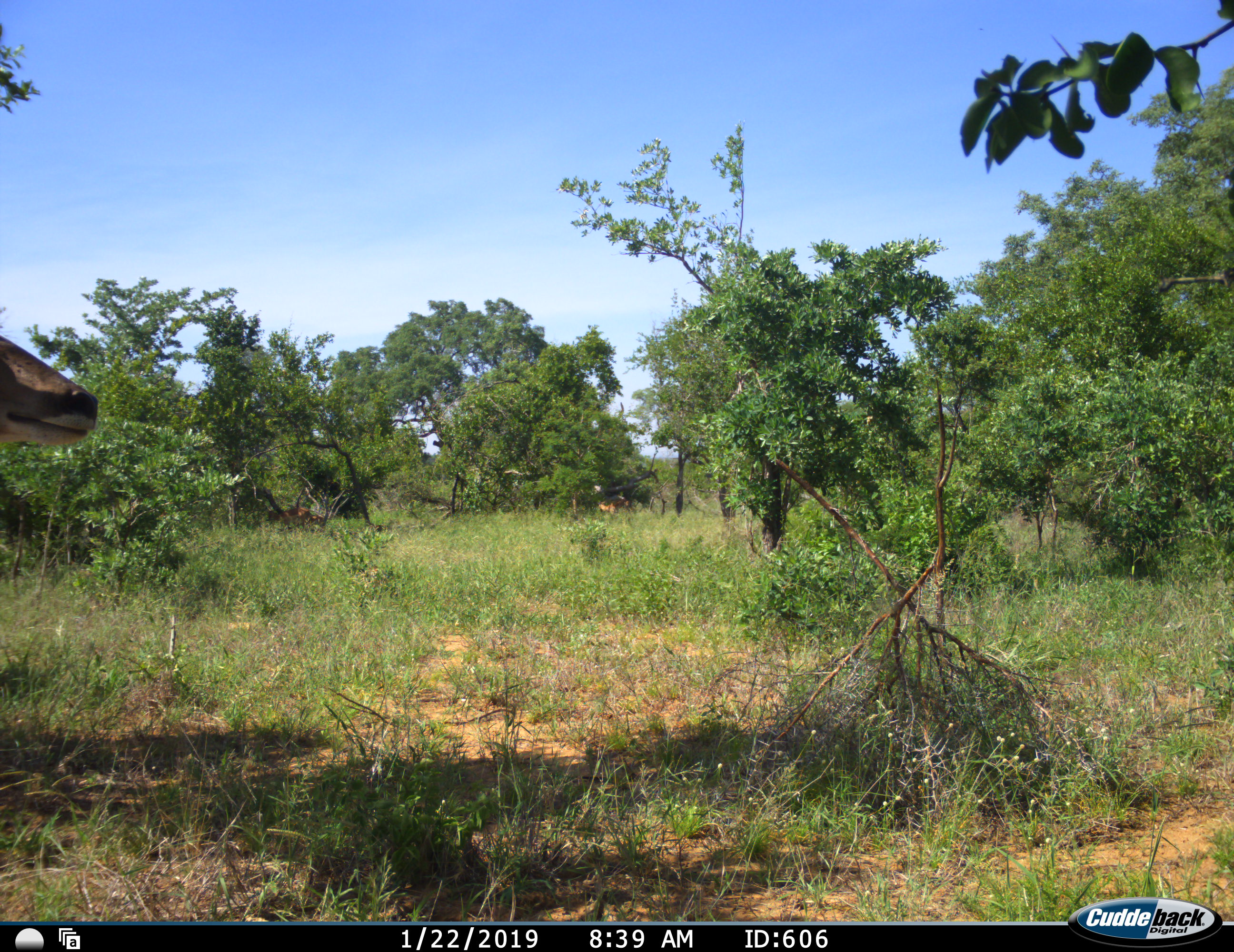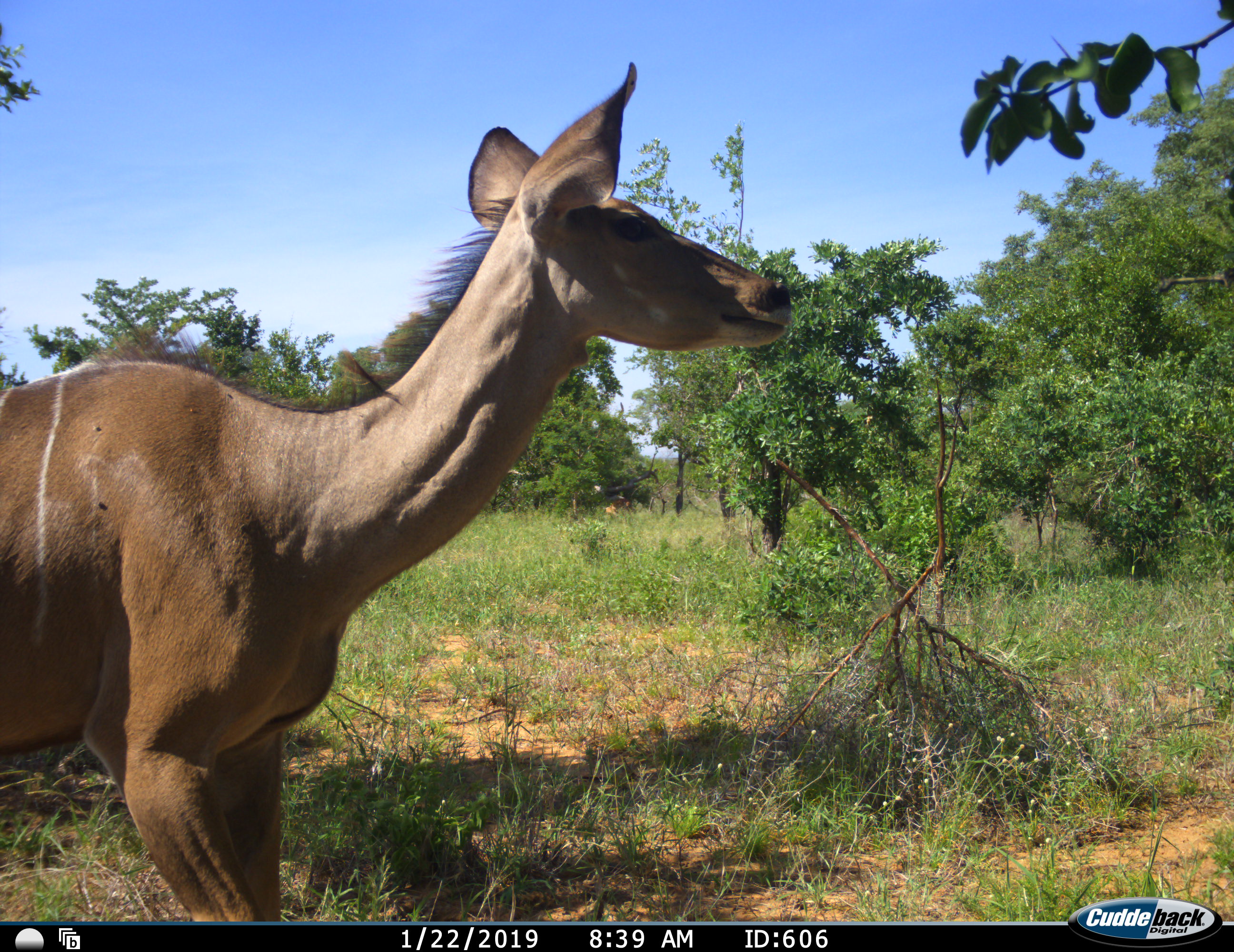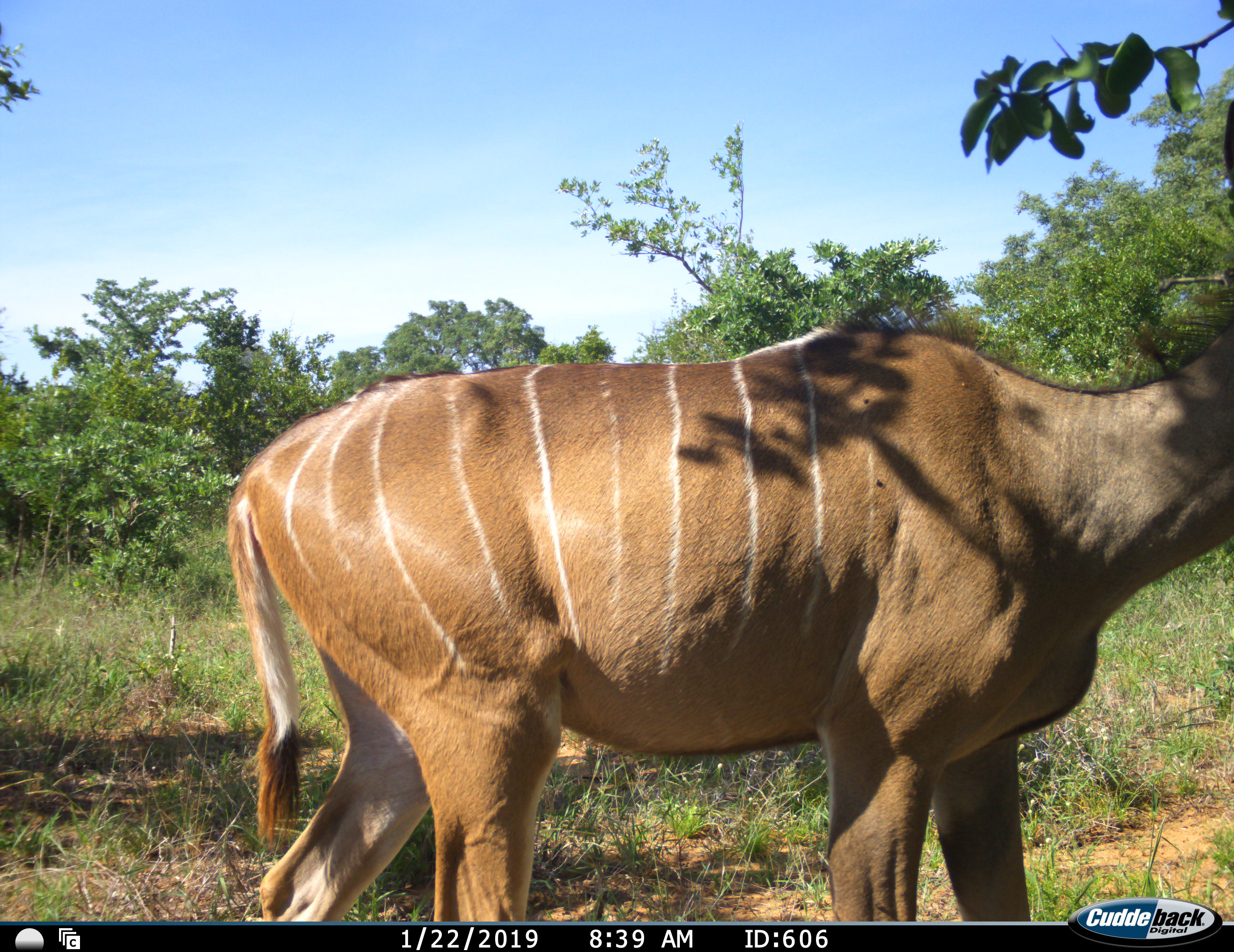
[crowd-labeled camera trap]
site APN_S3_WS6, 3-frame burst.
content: unidentified animal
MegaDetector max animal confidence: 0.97